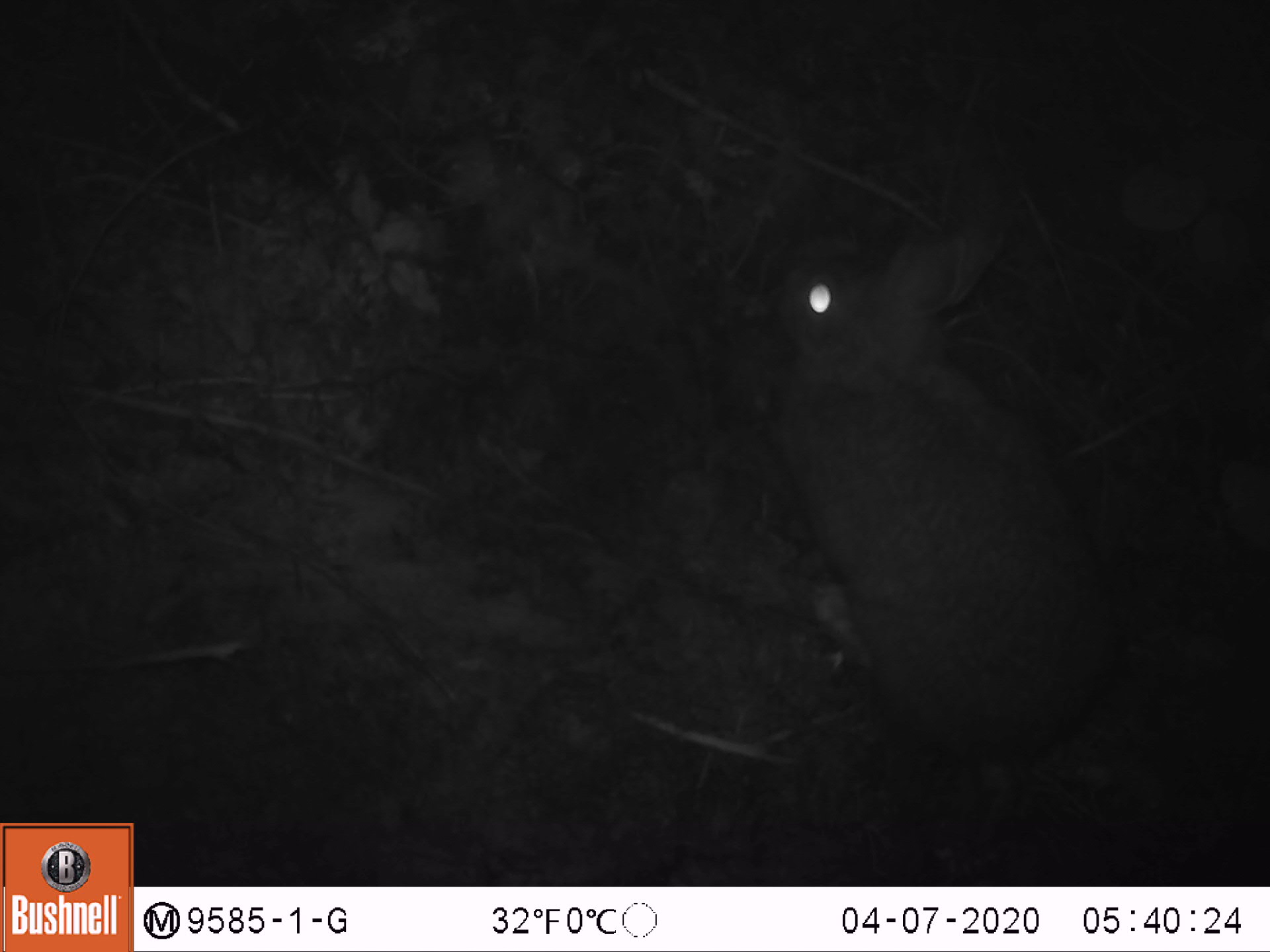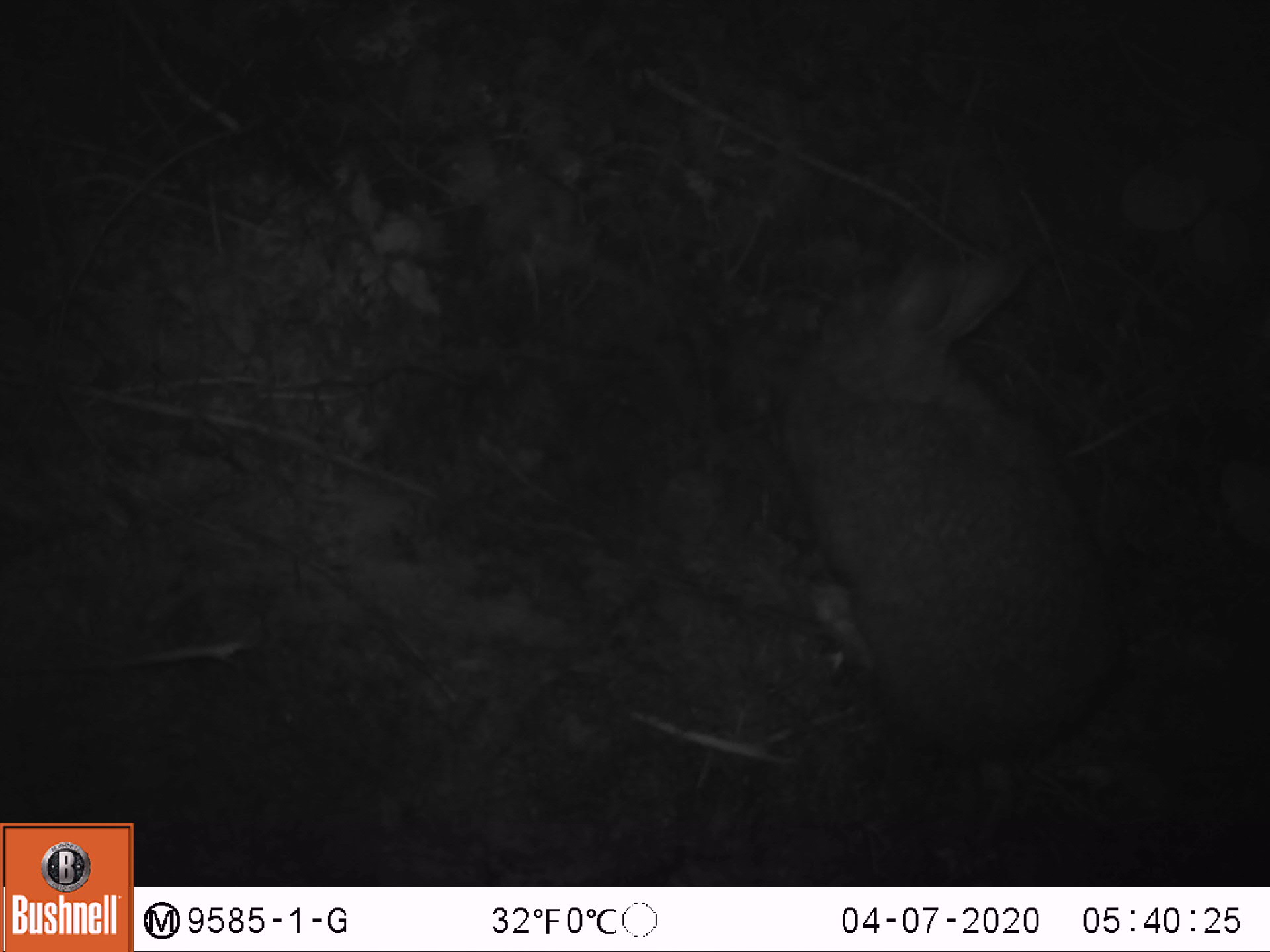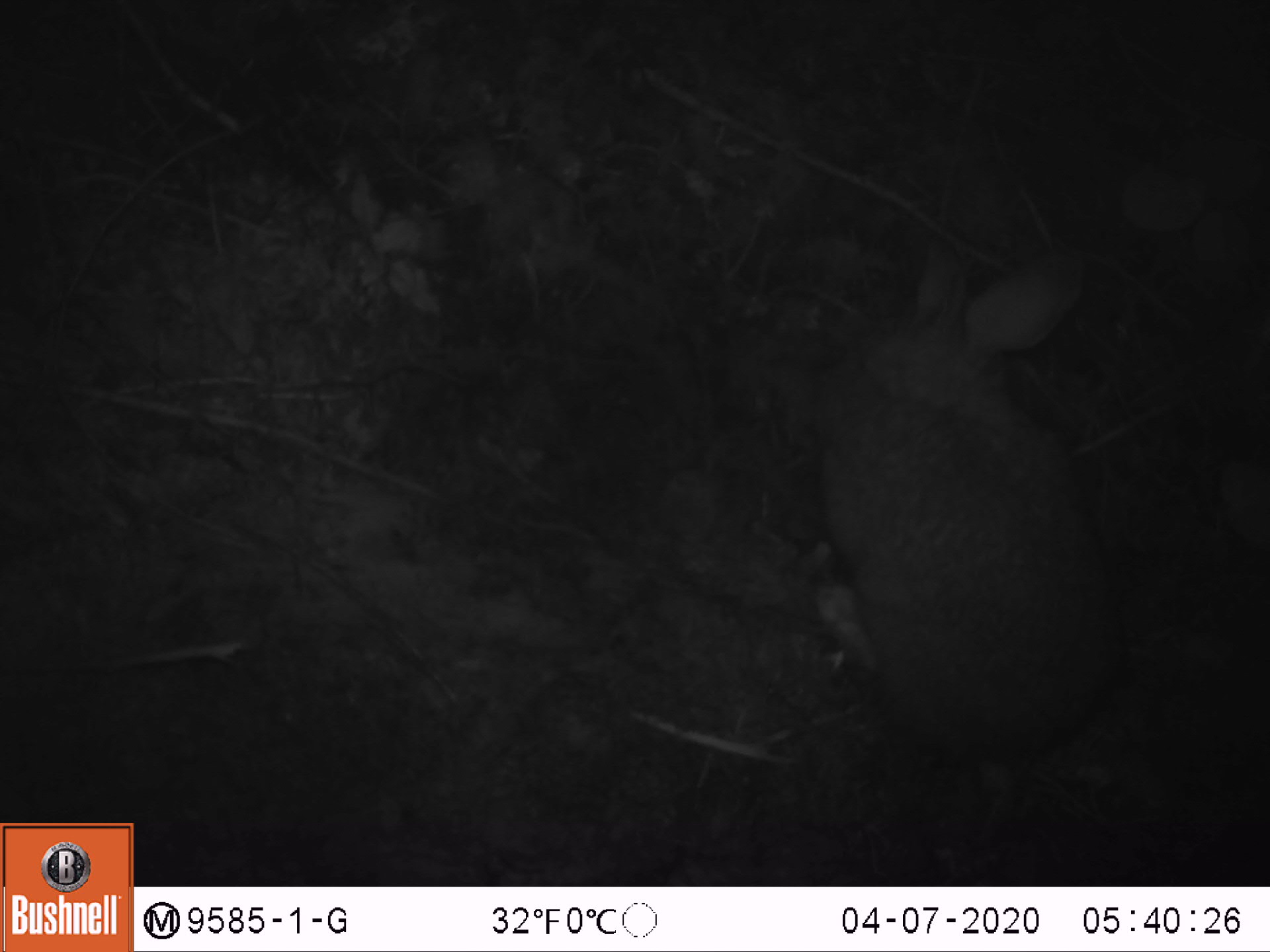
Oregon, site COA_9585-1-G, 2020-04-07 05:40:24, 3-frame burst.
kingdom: Animalia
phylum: Chordata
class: Mammalia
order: Lagomorpha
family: Leporidae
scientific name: Leporidae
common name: hares and rabbits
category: leporidae family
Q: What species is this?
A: Leporidae family (hares and rabbits) (Leporidae).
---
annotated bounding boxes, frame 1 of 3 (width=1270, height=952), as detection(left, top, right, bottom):
leporidae family: detection(761, 212, 1123, 763)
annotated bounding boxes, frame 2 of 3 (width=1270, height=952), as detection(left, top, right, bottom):
leporidae family: detection(774, 227, 1140, 783)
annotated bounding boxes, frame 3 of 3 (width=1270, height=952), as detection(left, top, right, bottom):
leporidae family: detection(804, 239, 1134, 769)